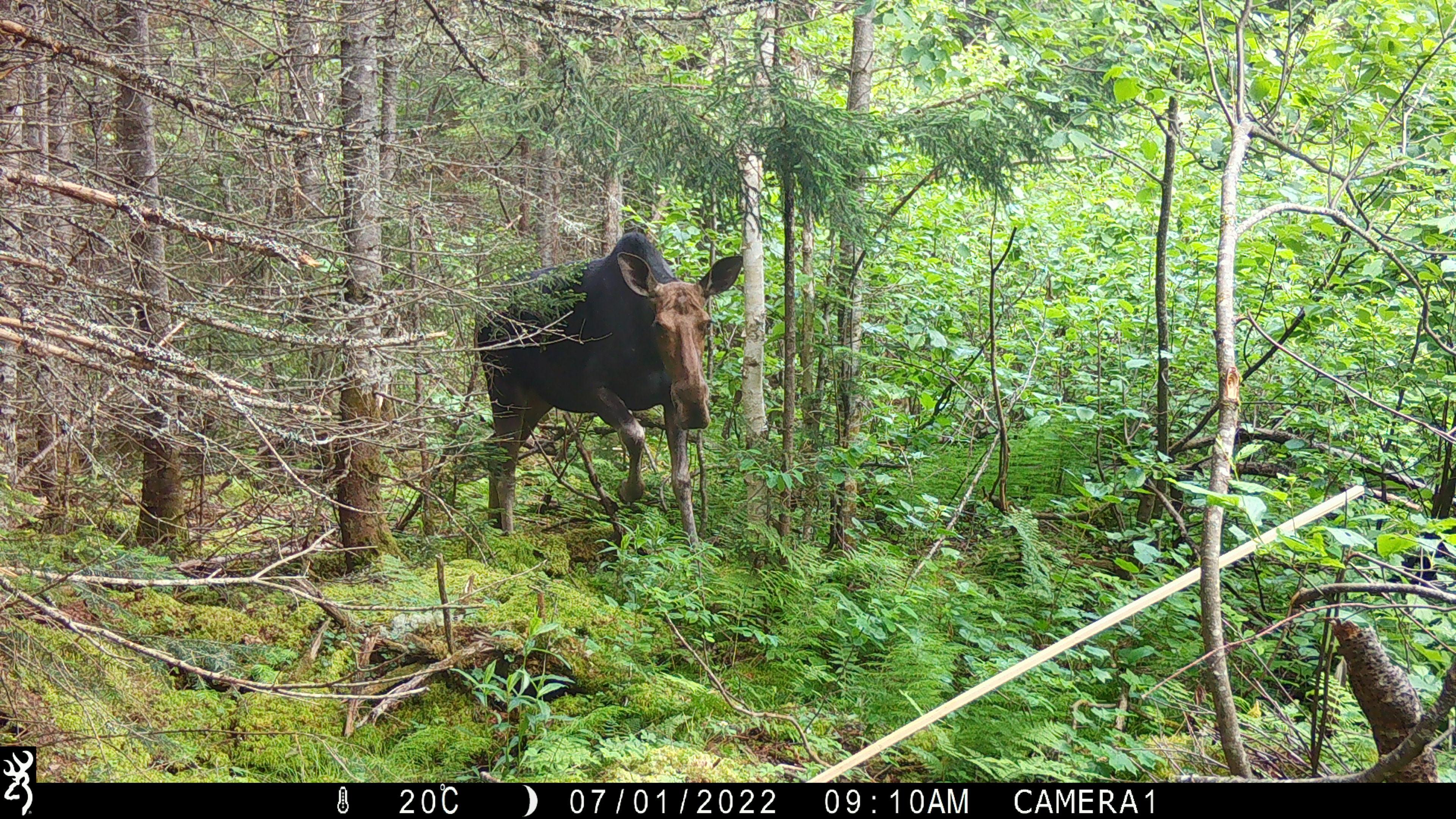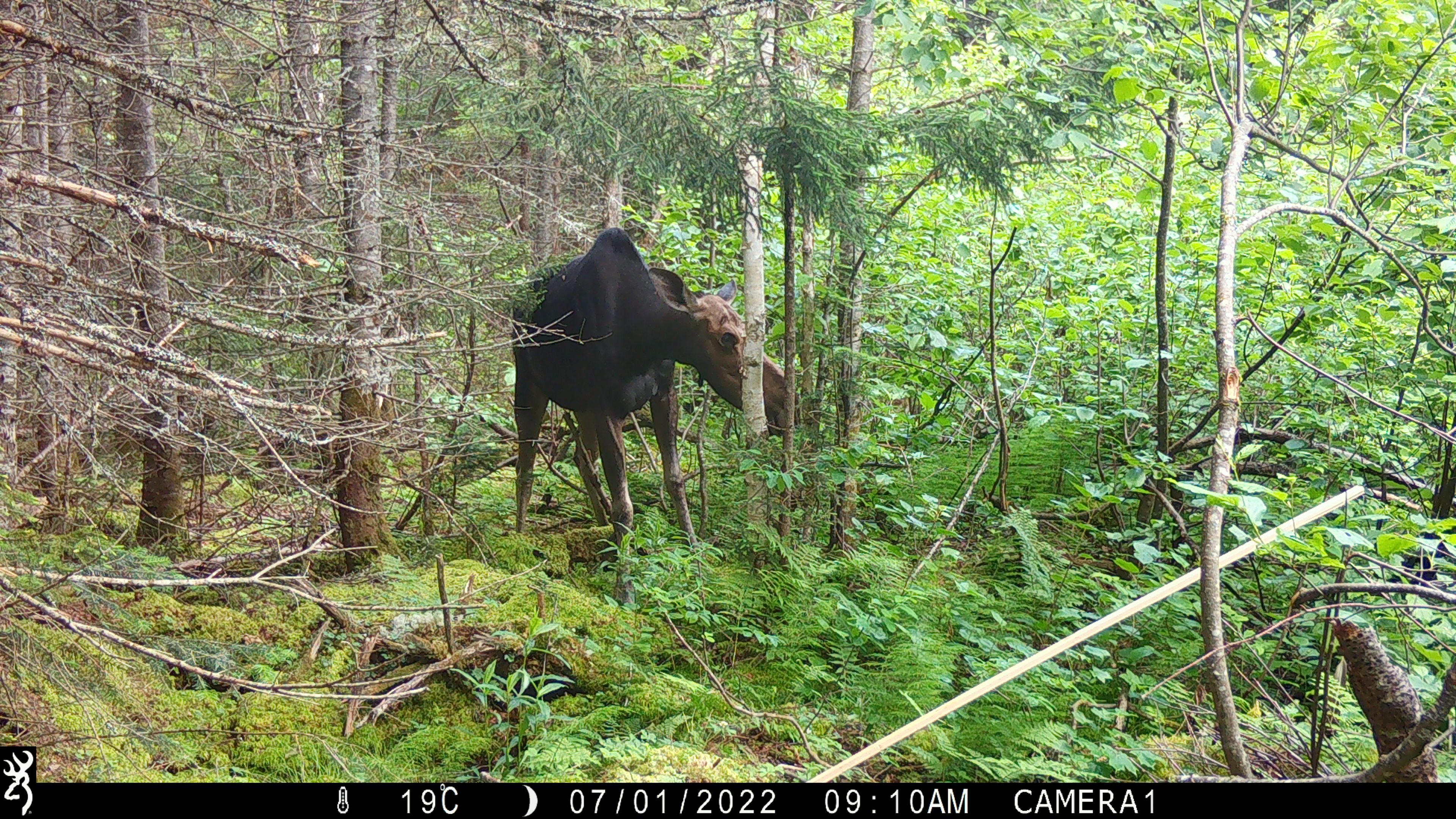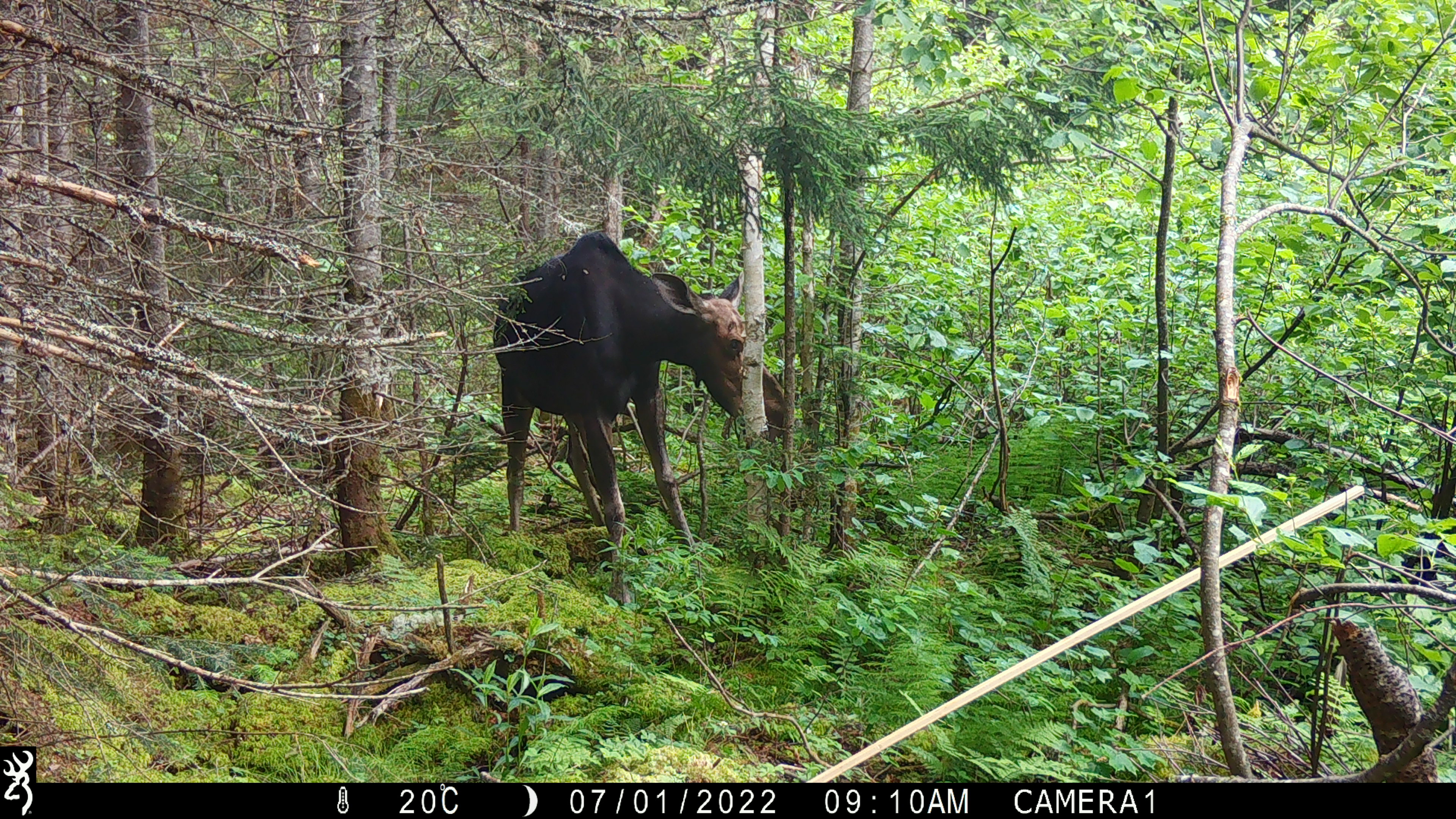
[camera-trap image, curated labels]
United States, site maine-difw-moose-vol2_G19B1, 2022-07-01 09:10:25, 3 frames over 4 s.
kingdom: Animalia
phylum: Chordata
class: Mammalia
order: Artiodactyla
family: Cervidae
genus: Alces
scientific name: Alces alces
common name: moose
Moose (Alces alces).